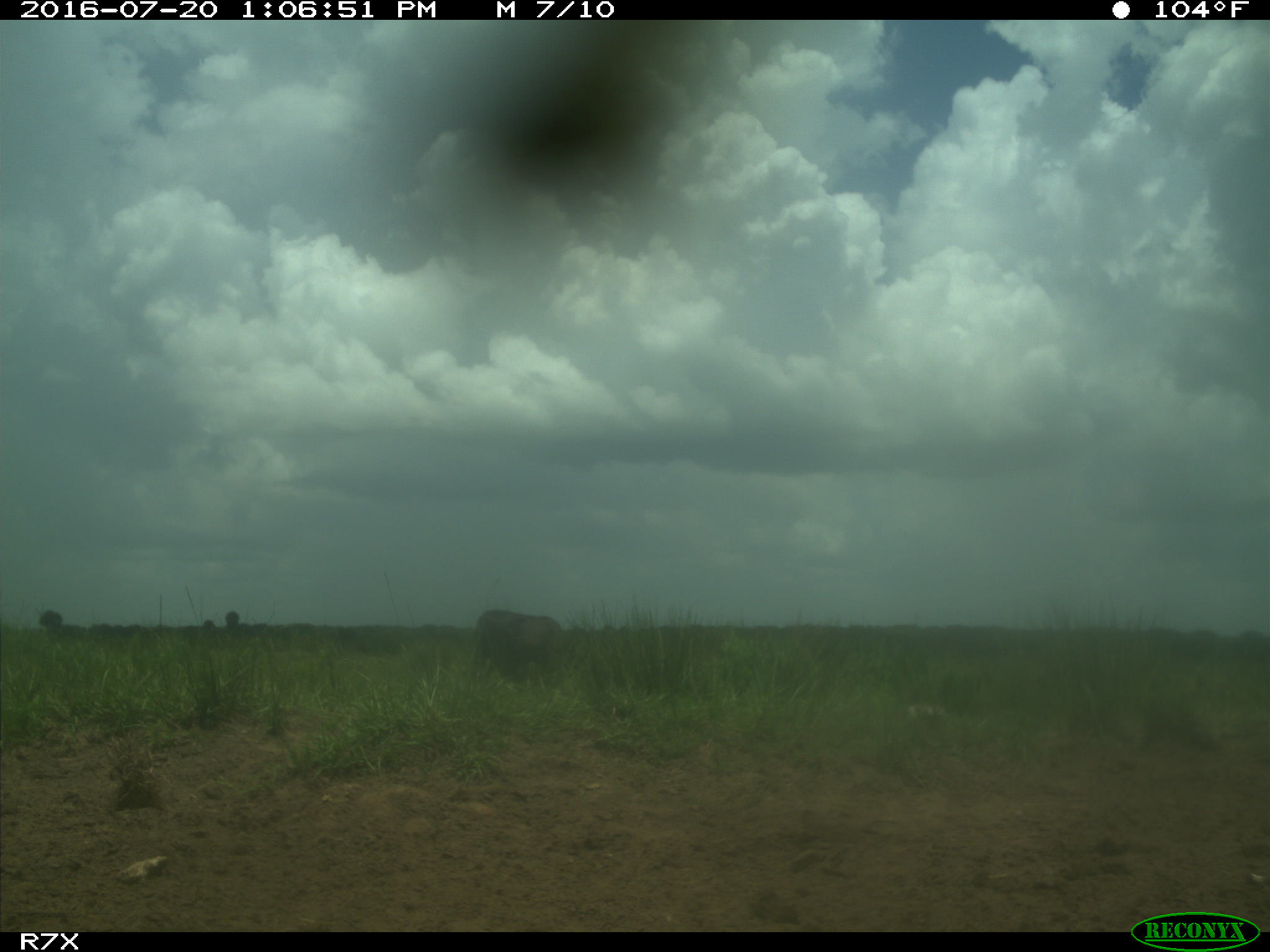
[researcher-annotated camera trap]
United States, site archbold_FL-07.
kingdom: Animalia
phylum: Chordata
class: Mammalia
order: Artiodactyla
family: Bovidae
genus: Bos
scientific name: Bos taurus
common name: domestic cow